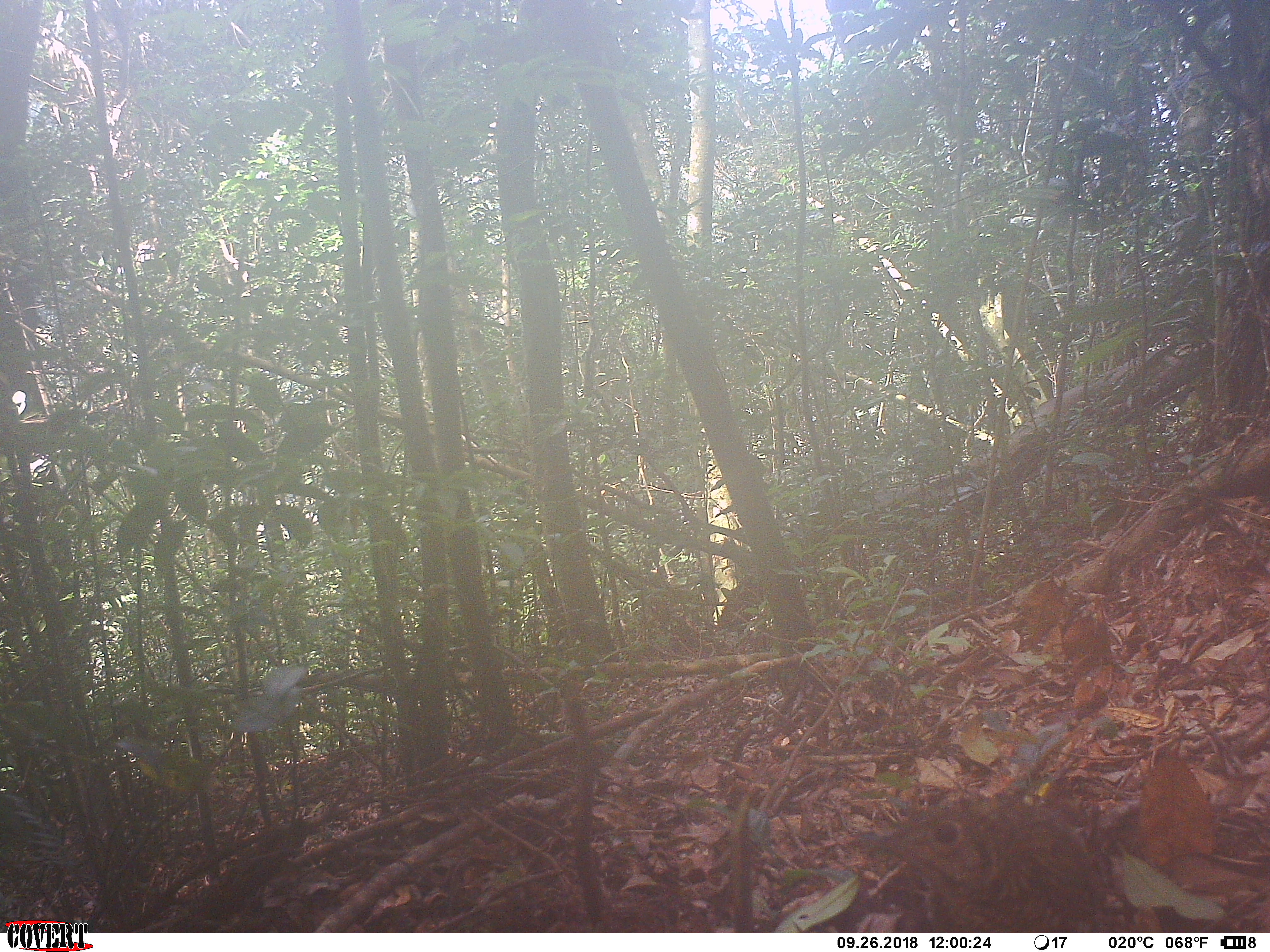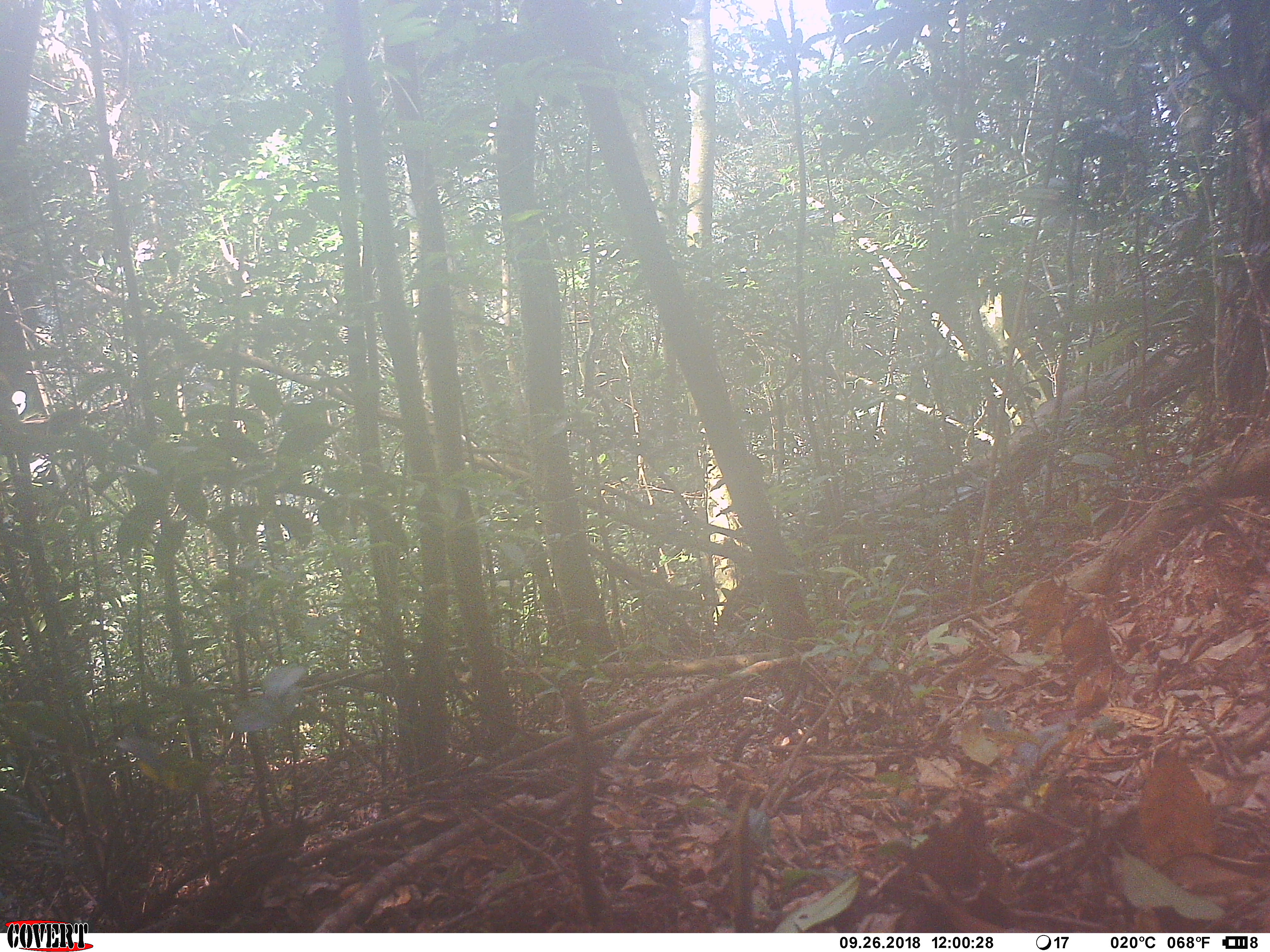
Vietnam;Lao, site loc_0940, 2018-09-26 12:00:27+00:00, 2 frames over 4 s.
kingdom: Animalia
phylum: Chordata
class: Aves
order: Passeriformes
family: Turdidae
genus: Zoothera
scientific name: Zoothera dauma dauma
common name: scaly thrush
Scaly thrush (Zoothera dauma dauma). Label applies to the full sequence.